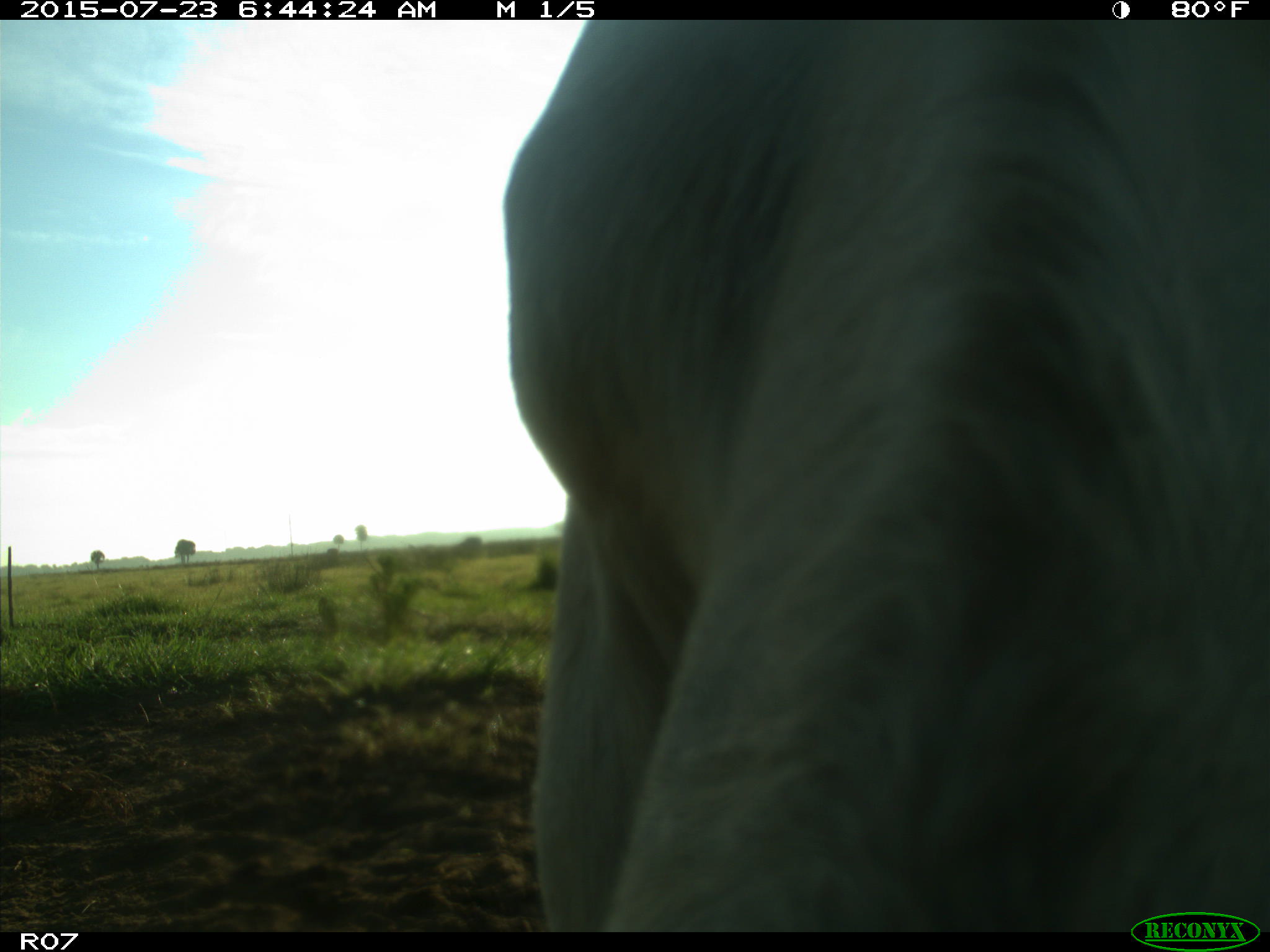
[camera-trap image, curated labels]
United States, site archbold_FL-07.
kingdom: Animalia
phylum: Chordata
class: Mammalia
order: Artiodactyla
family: Bovidae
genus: Bos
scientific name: Bos taurus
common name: domestic cow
Bos taurus (domestic cow).